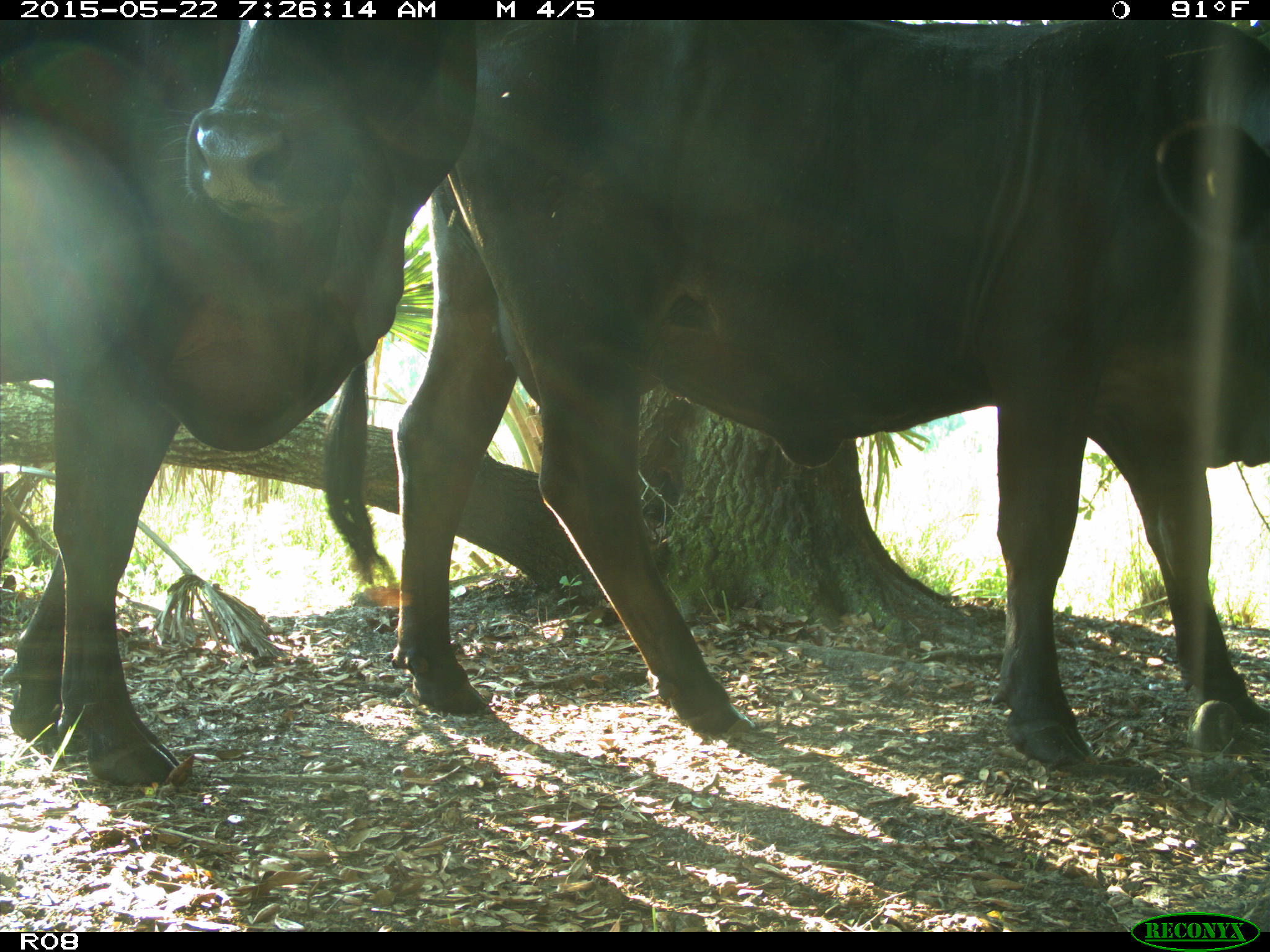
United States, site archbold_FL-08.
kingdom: Animalia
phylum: Chordata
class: Mammalia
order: Artiodactyla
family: Bovidae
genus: Bos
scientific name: Bos taurus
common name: domestic cow